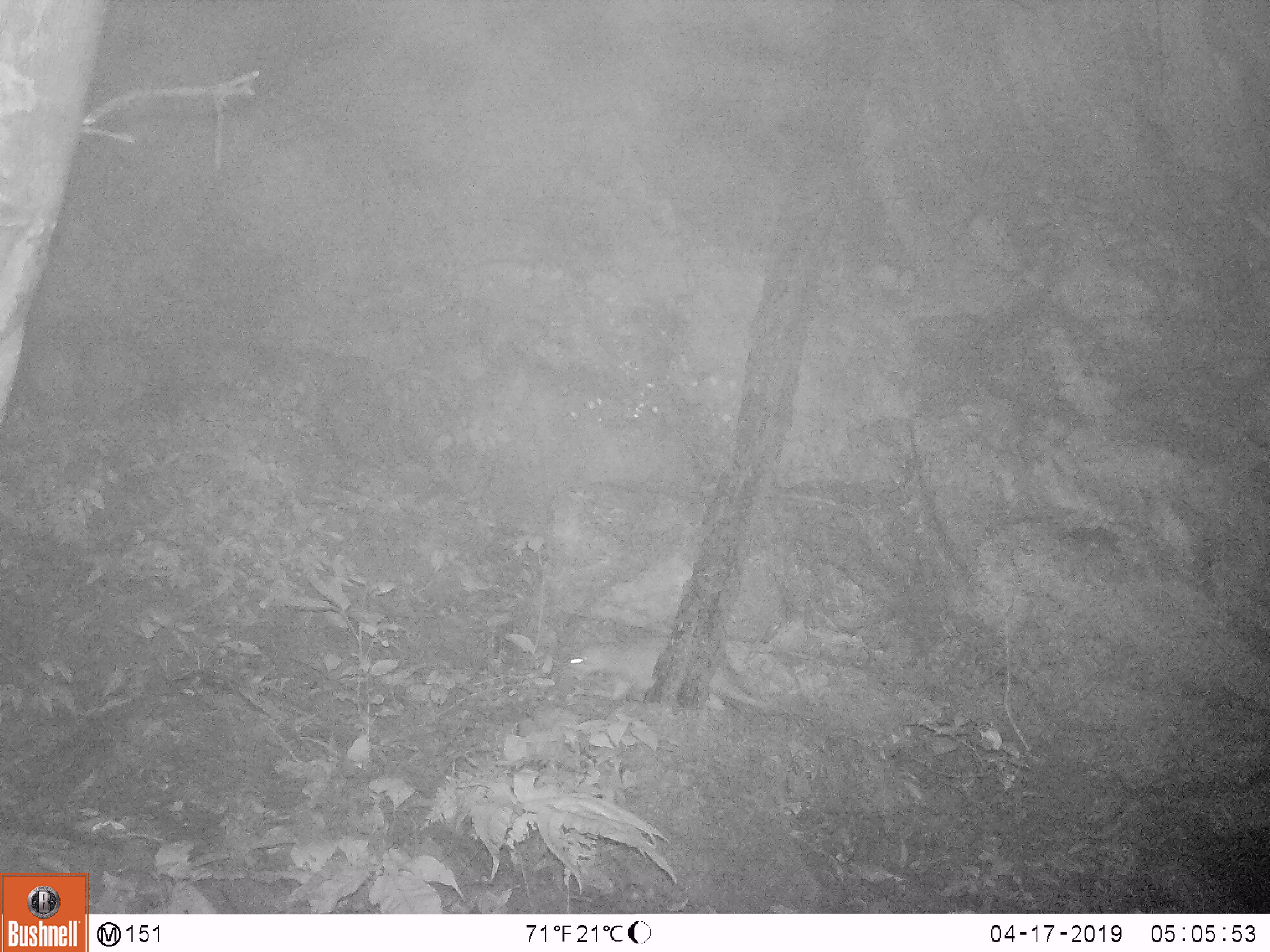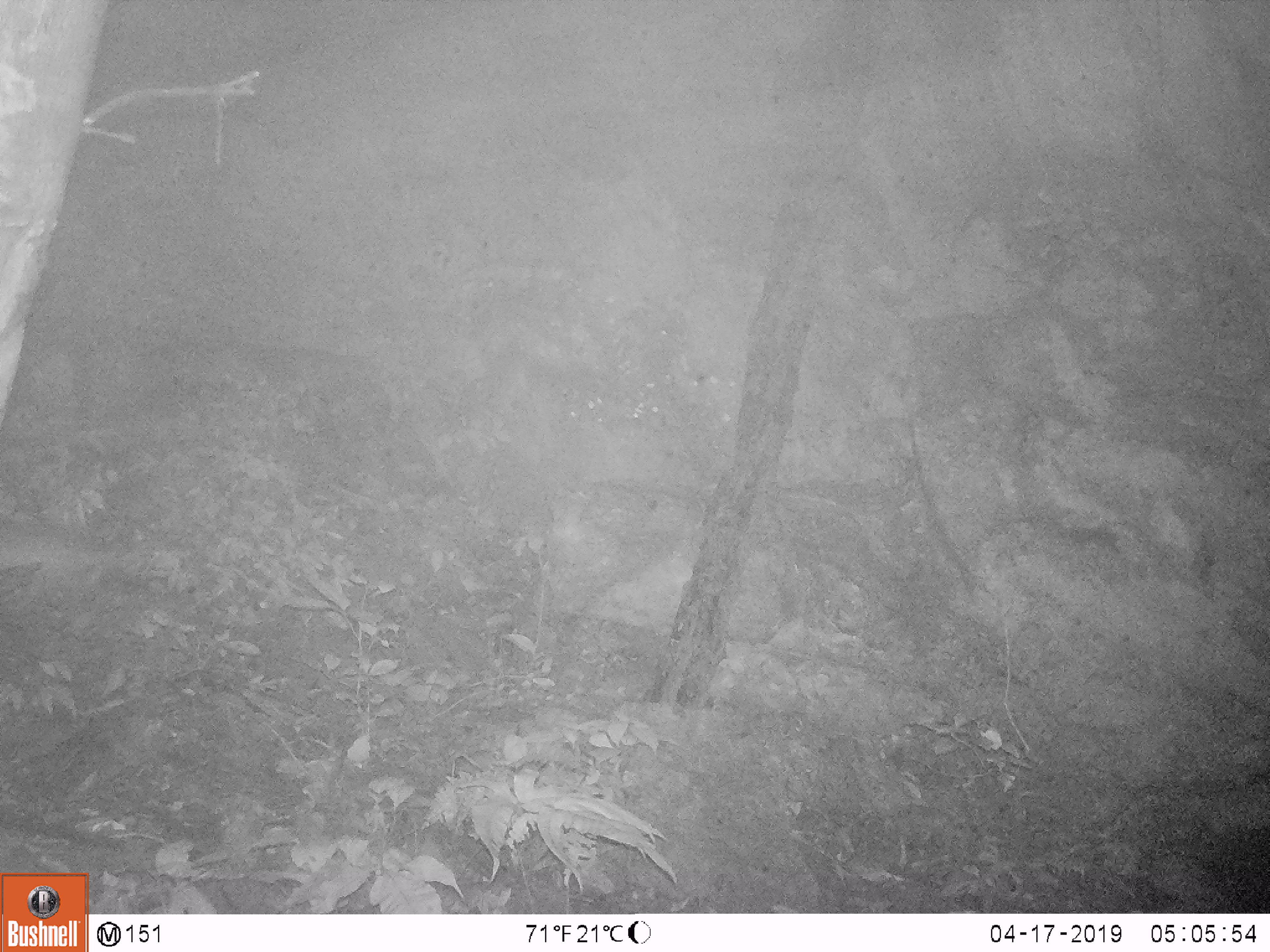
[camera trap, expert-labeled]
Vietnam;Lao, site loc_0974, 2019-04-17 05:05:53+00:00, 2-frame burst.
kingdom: Animalia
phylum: Chordata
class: Mammalia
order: Rodentia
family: Hystricidae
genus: Atherurus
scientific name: Atherurus macrourus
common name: asiatic brush-tailed porcupine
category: asiatic brush tailed porcupine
Asiatic brush tailed porcupine (asiatic brush-tailed porcupine) (Atherurus macrourus). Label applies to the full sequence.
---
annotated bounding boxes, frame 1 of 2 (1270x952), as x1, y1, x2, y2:
asiatic brush tailed porcupine: 565, 642, 761, 710